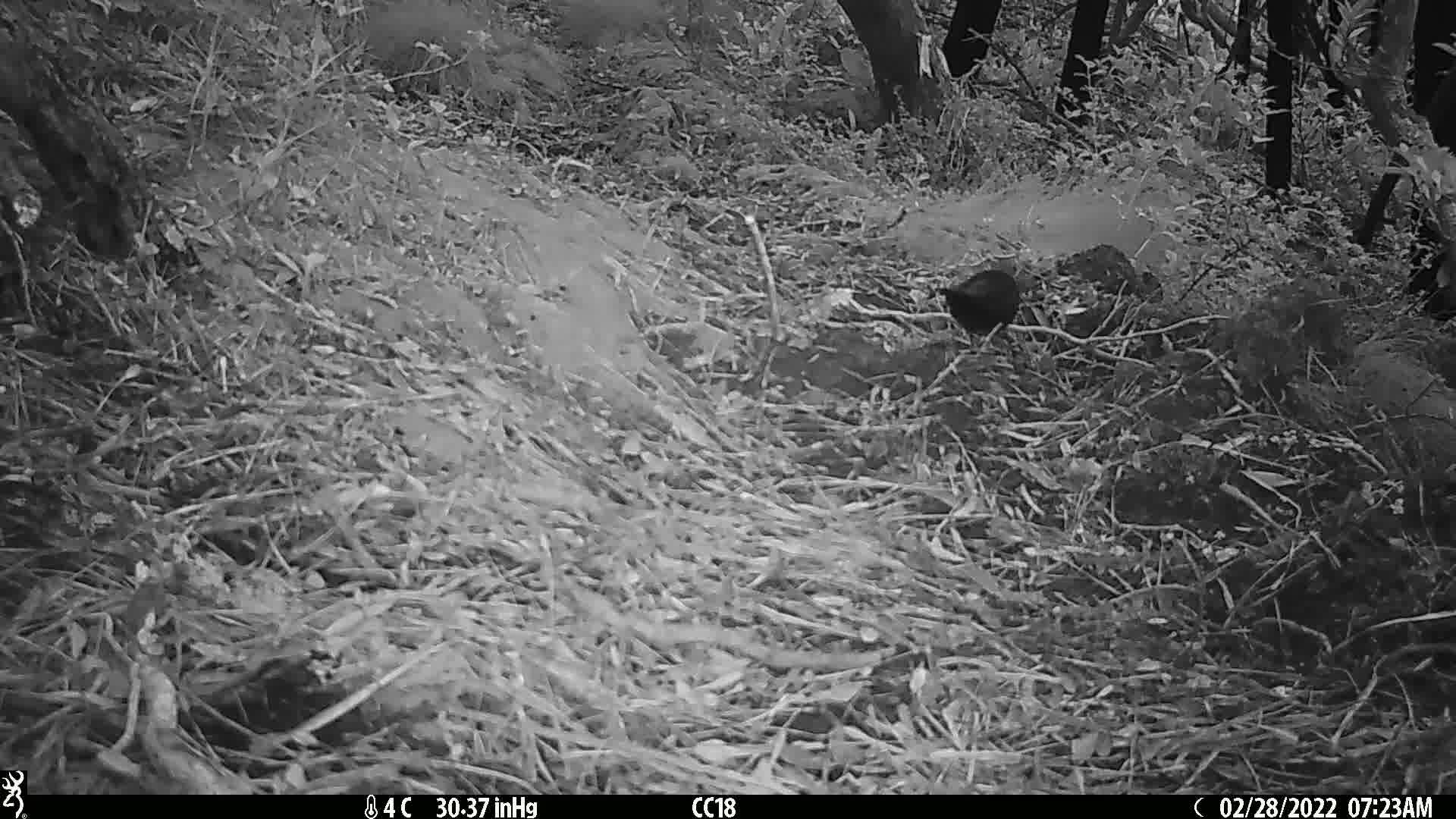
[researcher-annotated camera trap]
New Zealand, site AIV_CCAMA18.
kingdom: Animalia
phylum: Chordata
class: Aves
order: Passeriformes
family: Turdidae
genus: Turdus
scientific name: Turdus merula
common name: eurasian blackbird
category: blackbird